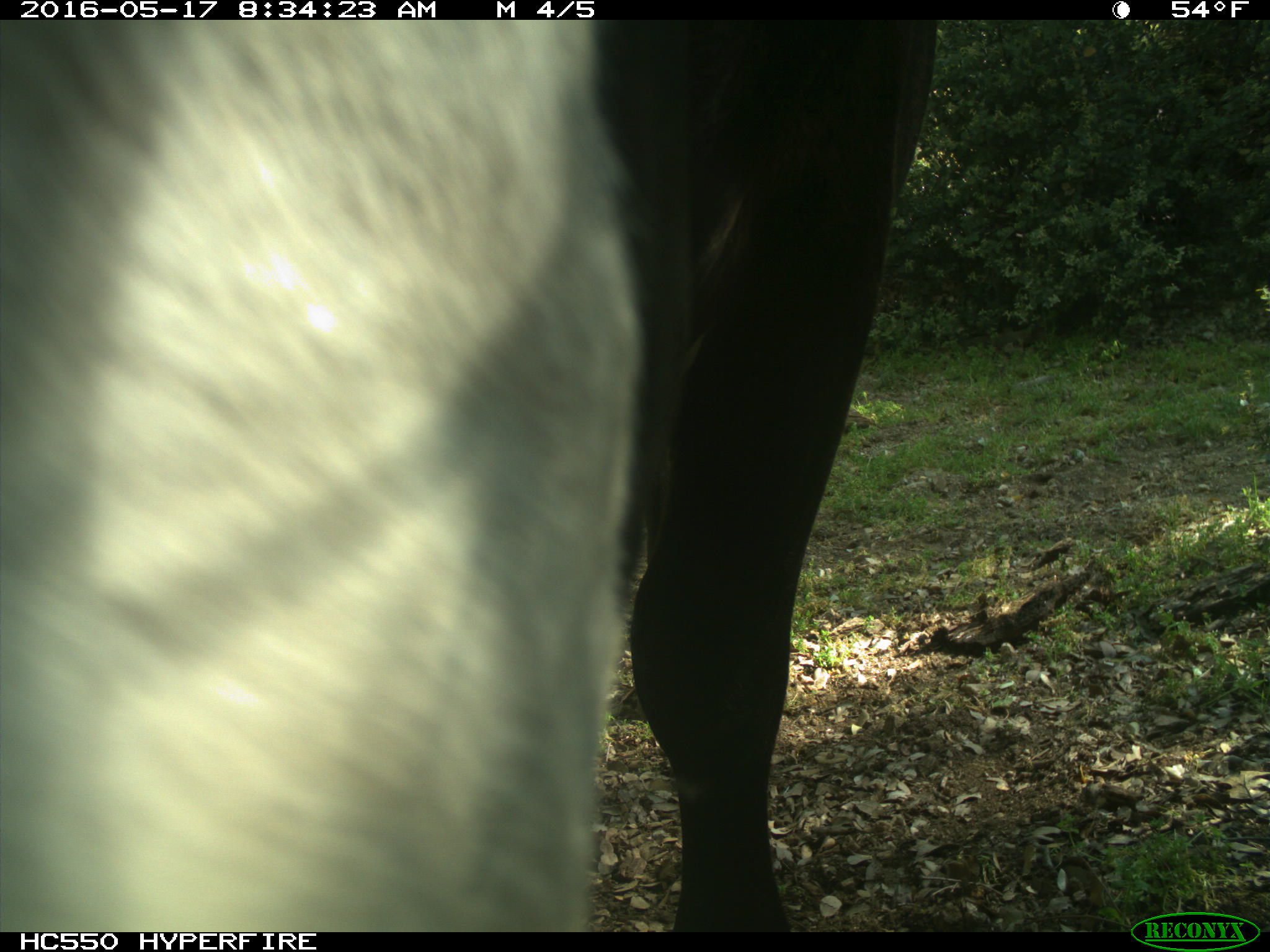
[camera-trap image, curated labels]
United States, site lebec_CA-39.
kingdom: Animalia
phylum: Chordata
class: Mammalia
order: Artiodactyla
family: Bovidae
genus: Bos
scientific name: Bos taurus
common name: domestic cow